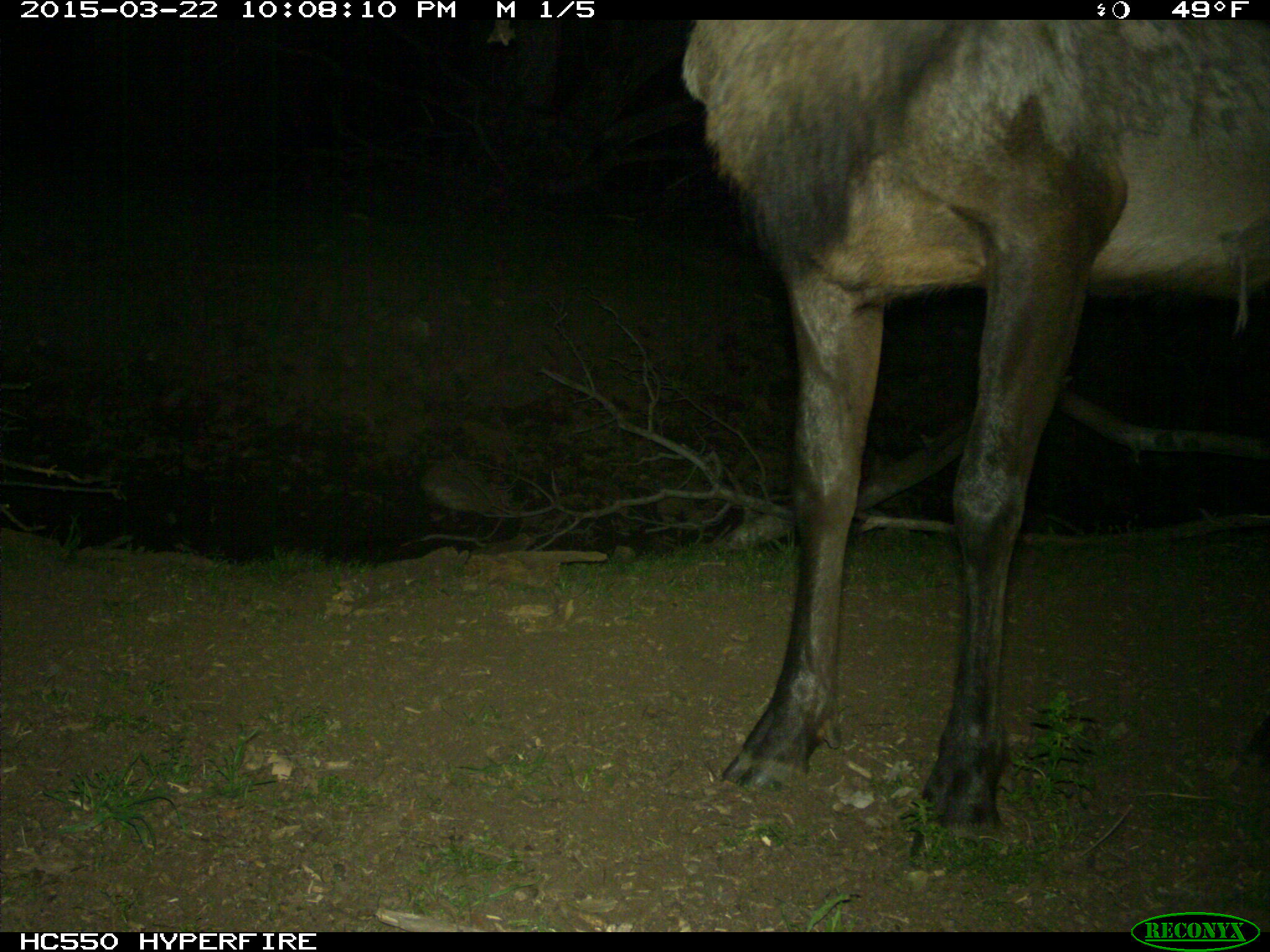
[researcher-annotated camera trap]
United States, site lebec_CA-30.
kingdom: Animalia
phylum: Chordata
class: Mammalia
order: Artiodactyla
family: Cervidae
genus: Cervus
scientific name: Cervus canadensis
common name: elk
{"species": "Cervus canadensis (elk)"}